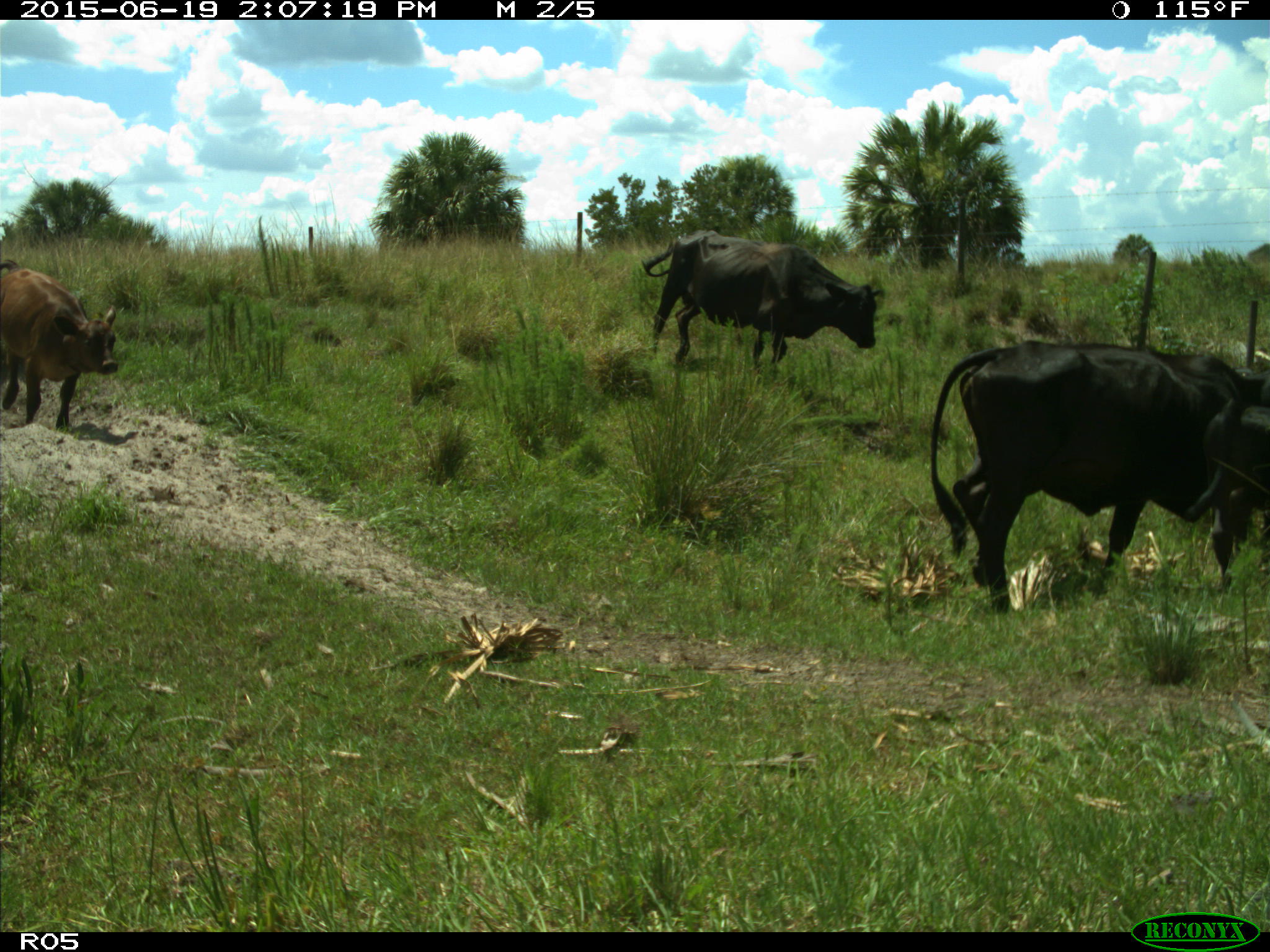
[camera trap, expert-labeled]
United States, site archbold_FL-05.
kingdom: Animalia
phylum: Chordata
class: Mammalia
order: Artiodactyla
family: Bovidae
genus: Bos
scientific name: Bos taurus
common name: domestic cow